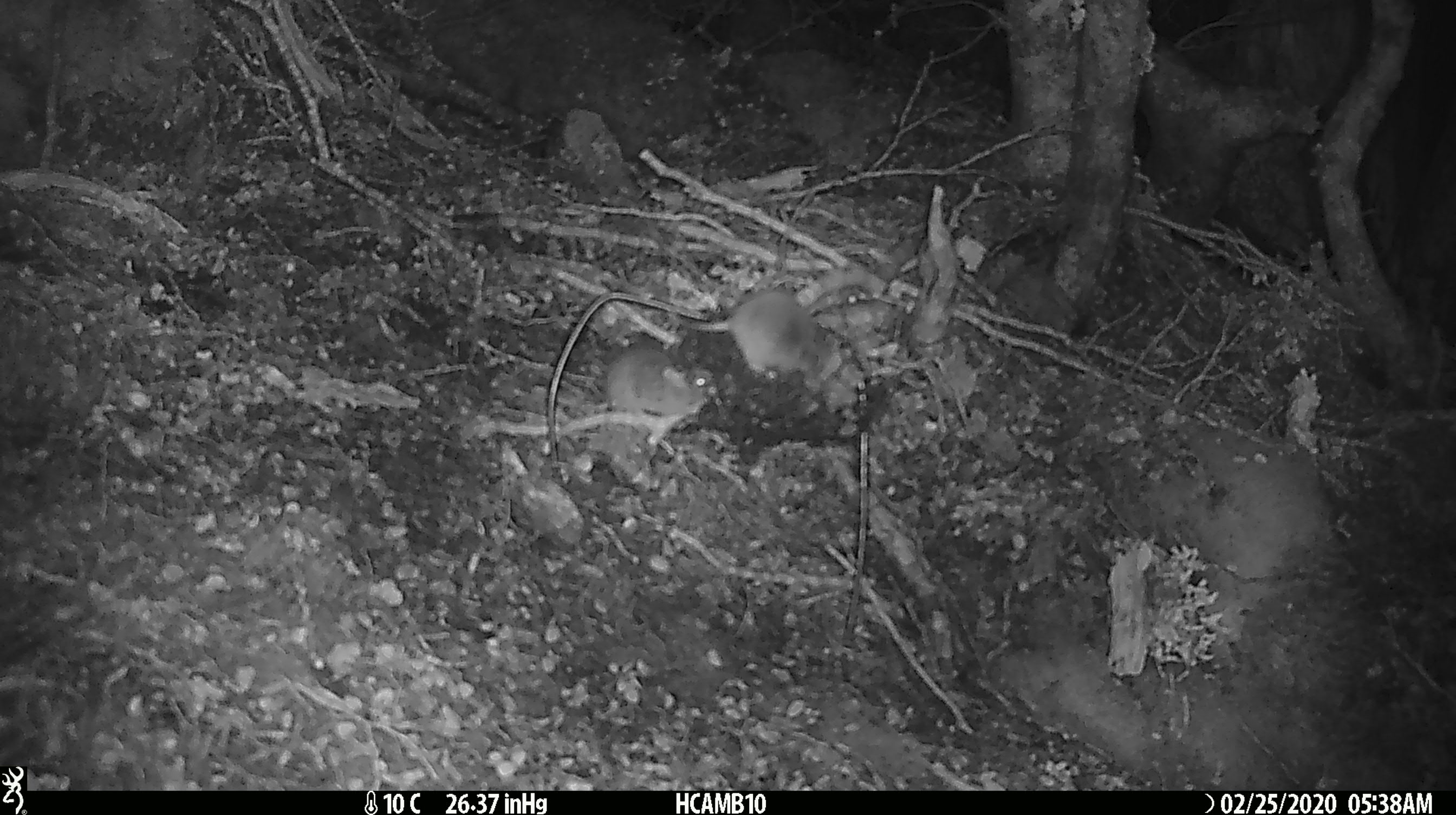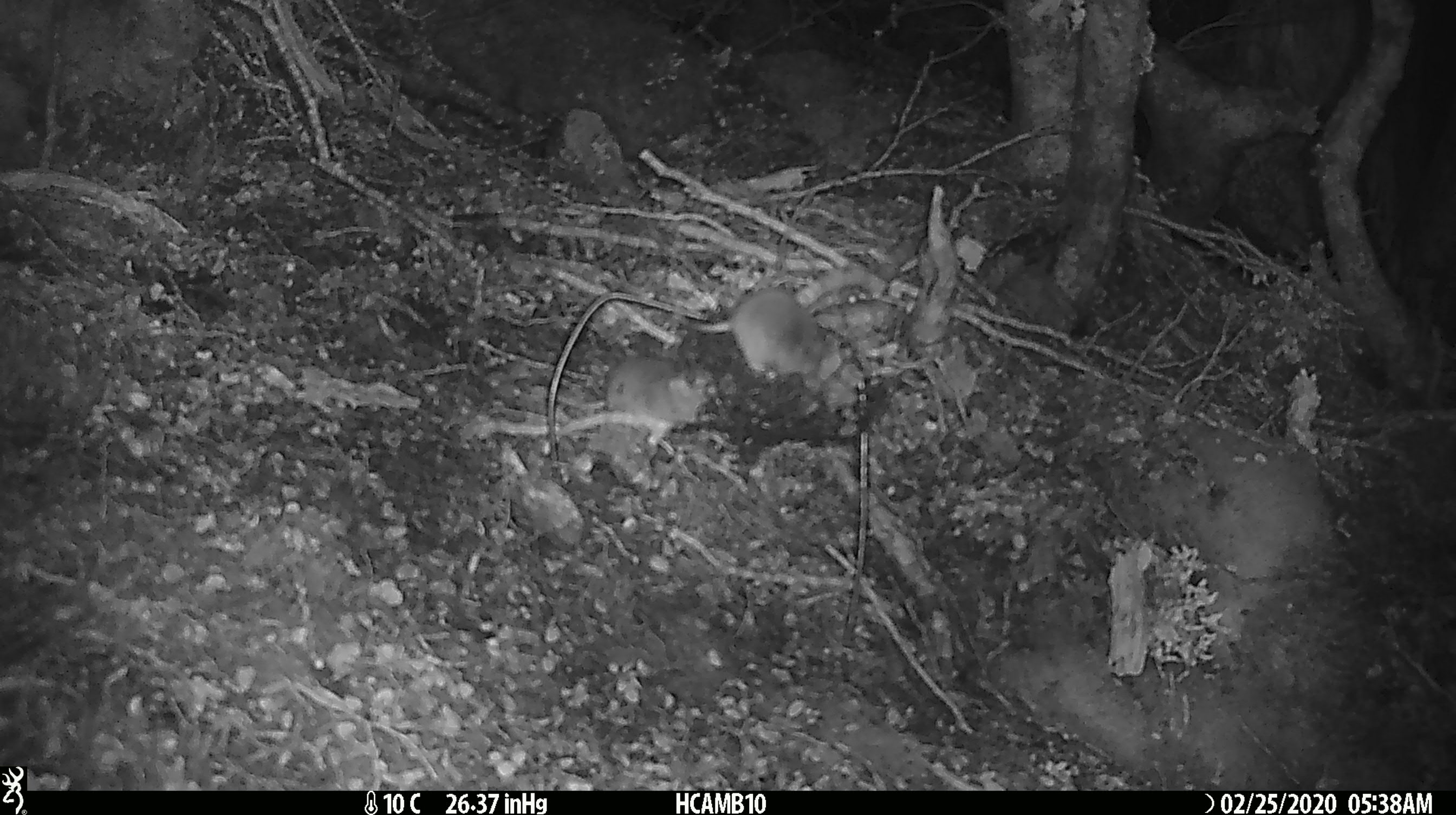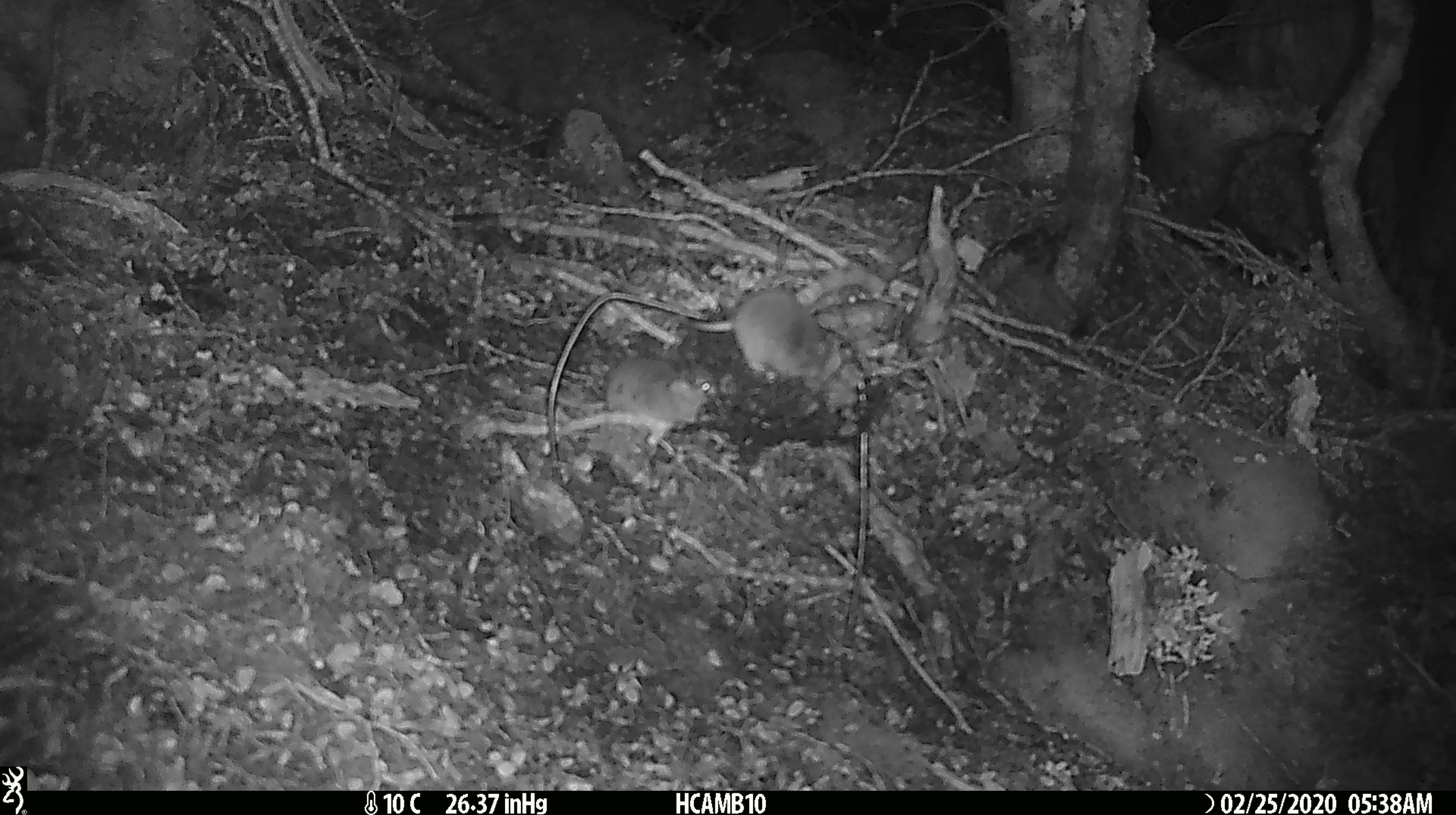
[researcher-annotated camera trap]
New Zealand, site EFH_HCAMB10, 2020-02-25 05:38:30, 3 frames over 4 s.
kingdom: Animalia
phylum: Chordata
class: Mammalia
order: Rodentia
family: Muridae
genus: Mus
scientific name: Mus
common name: mouse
Mouse (Mus).